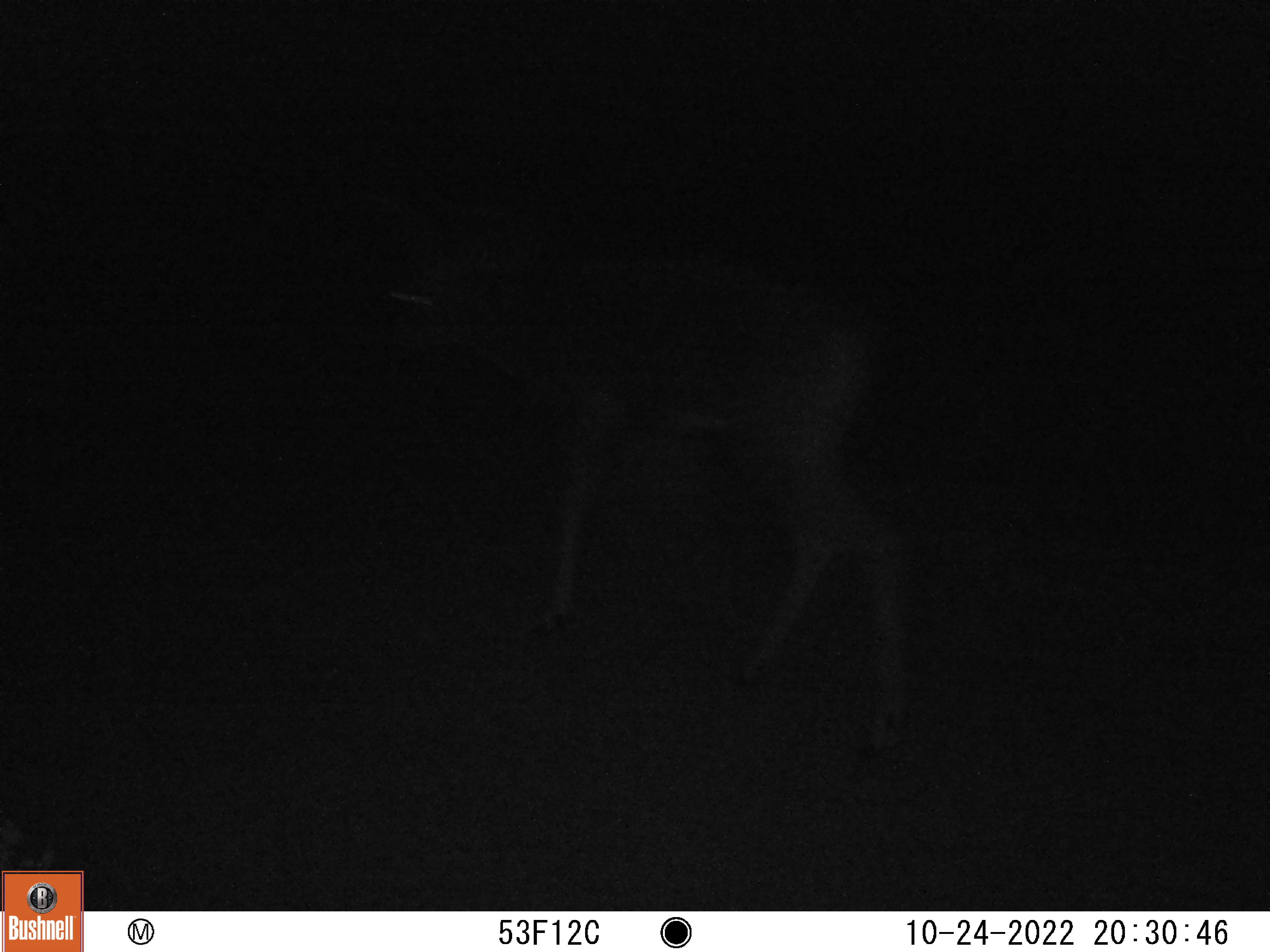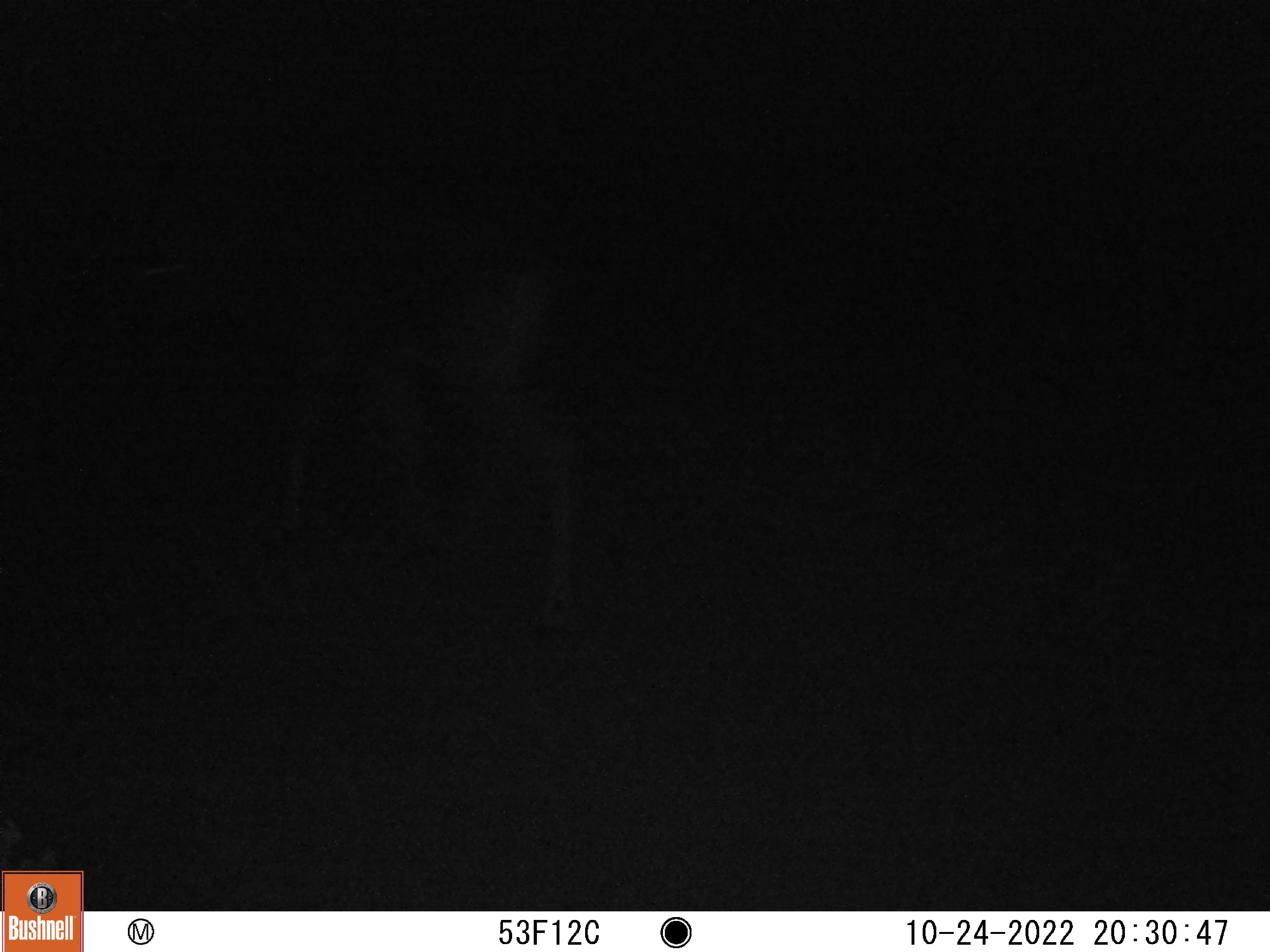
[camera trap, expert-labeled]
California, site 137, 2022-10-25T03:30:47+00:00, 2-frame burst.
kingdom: Animalia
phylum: Chordata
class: Mammalia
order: Artiodactyla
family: Cervidae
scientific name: Cervidae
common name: elk or deer